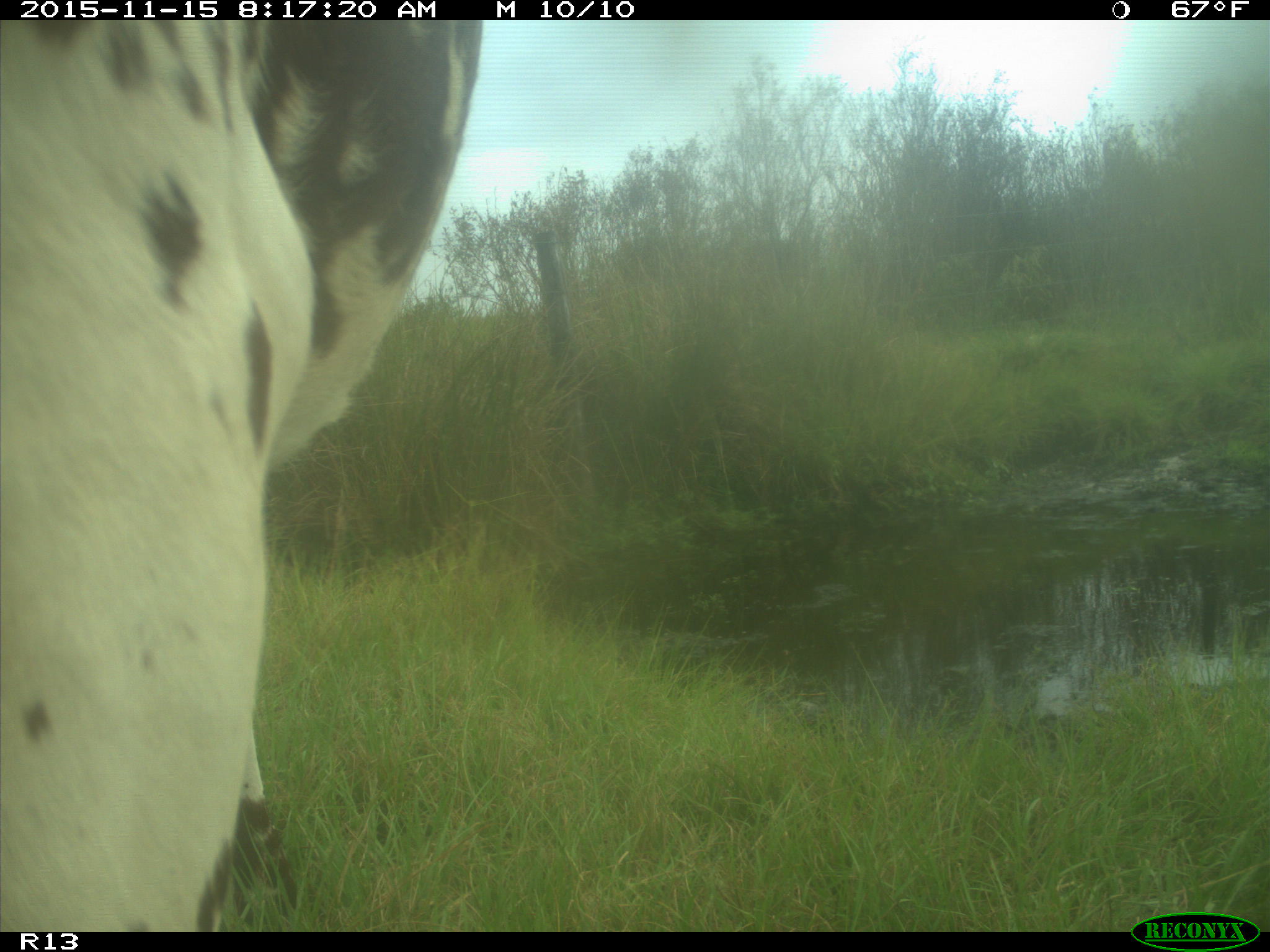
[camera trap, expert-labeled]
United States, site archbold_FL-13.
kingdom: Animalia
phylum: Chordata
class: Mammalia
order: Artiodactyla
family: Bovidae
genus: Bos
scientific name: Bos taurus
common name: domestic cow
Bos taurus (domestic cow).